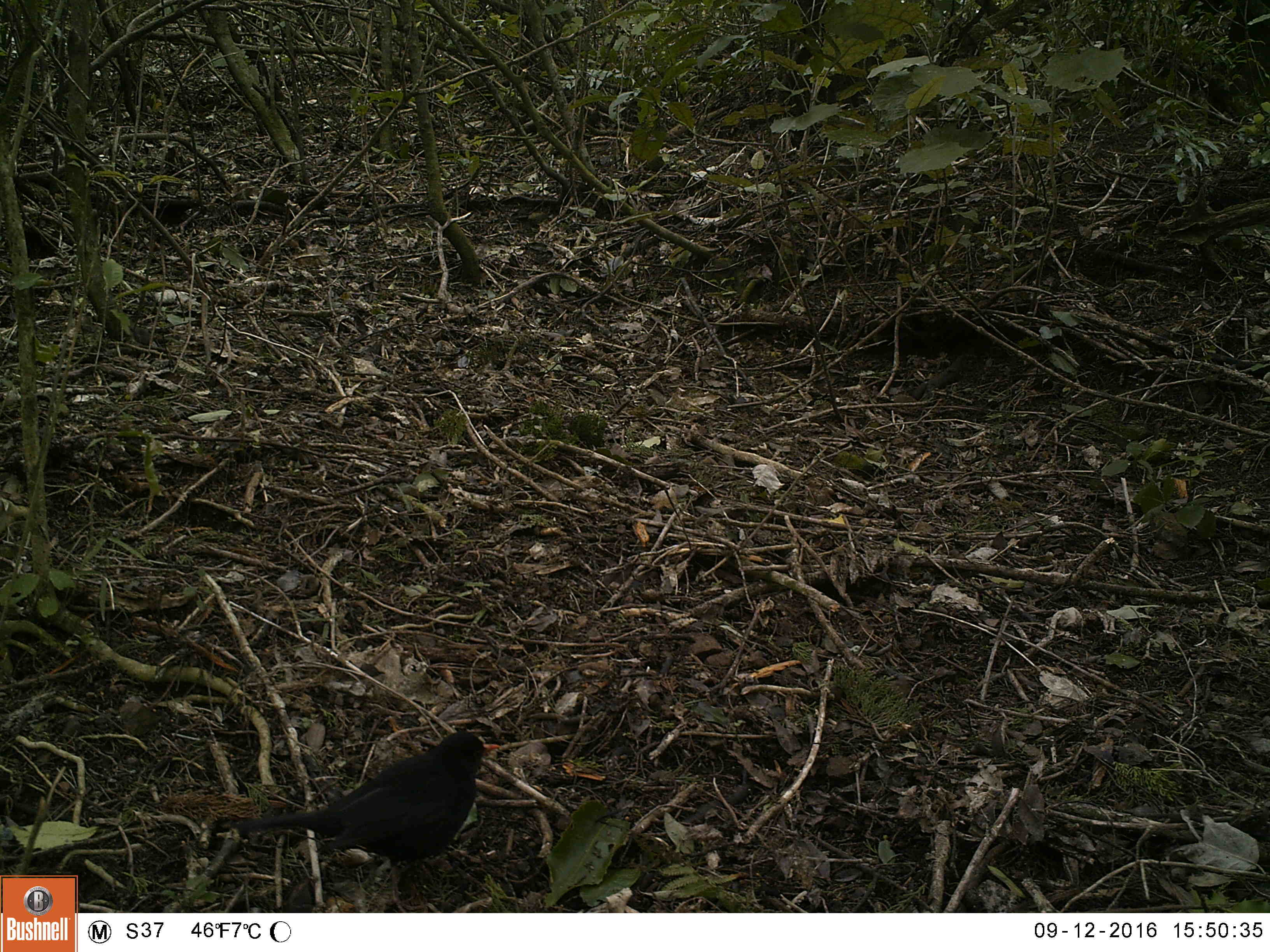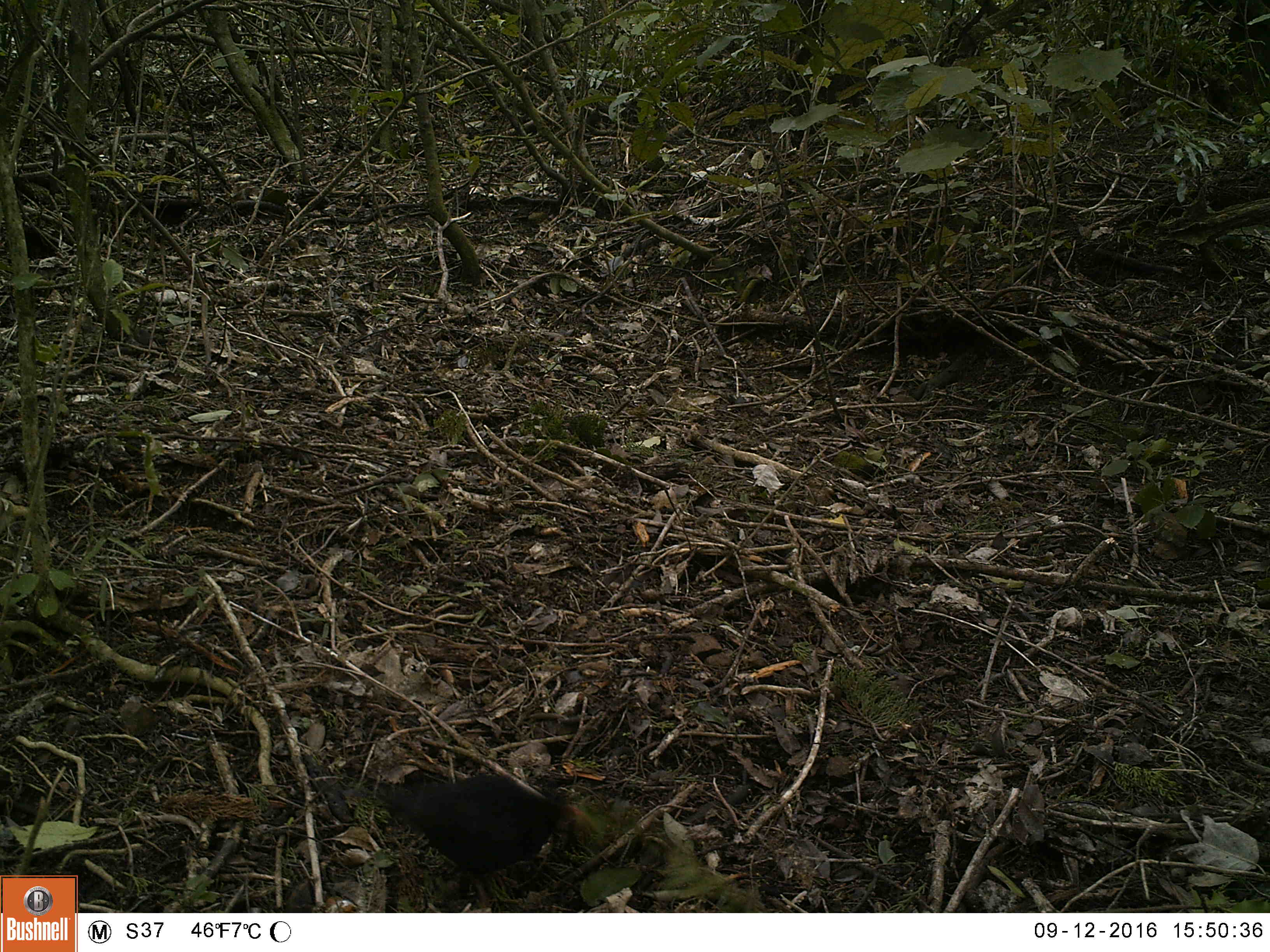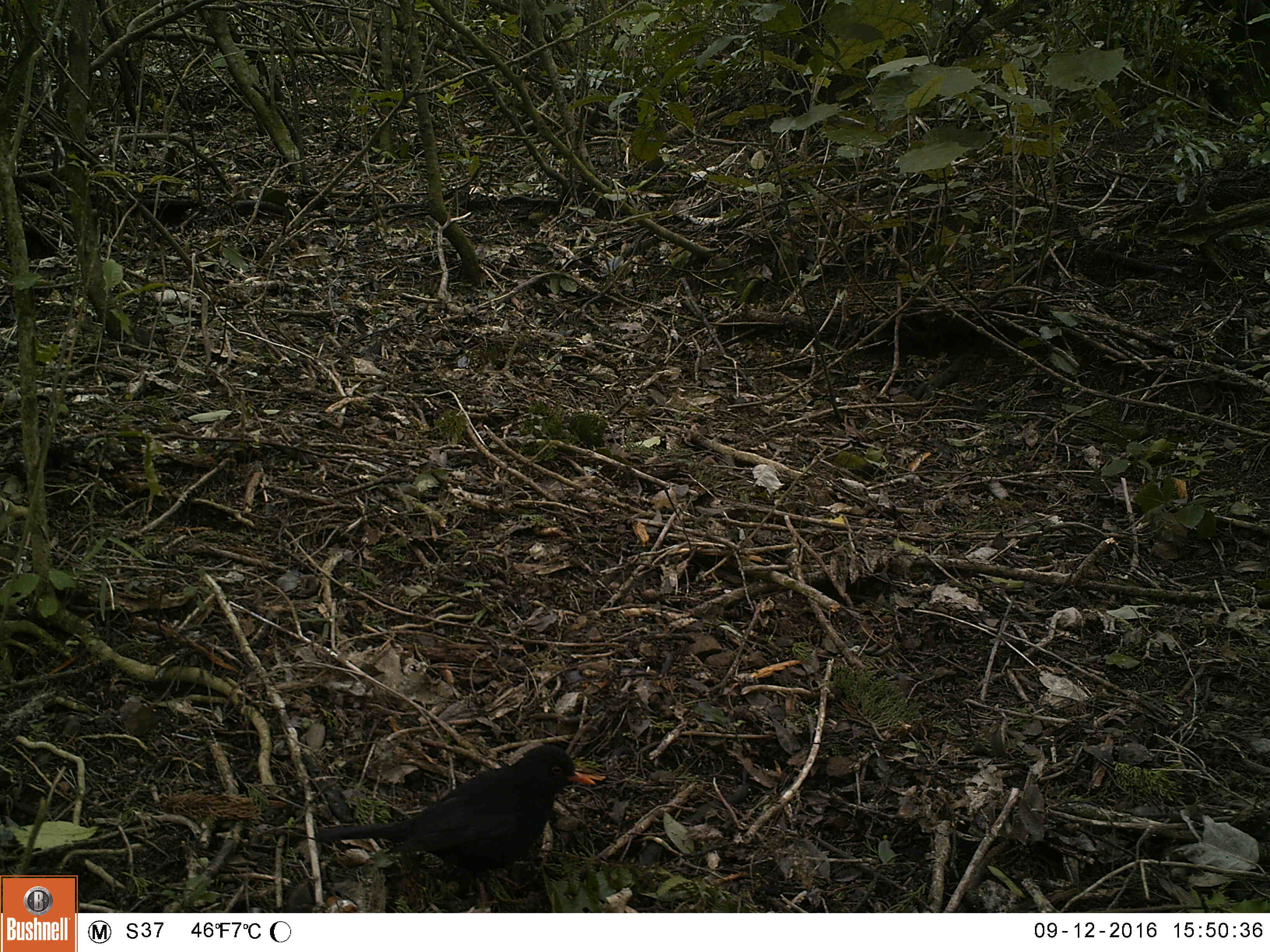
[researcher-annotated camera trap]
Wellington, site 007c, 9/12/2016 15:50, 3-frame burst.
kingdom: Animalia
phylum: Chordata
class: Aves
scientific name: Aves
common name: bird